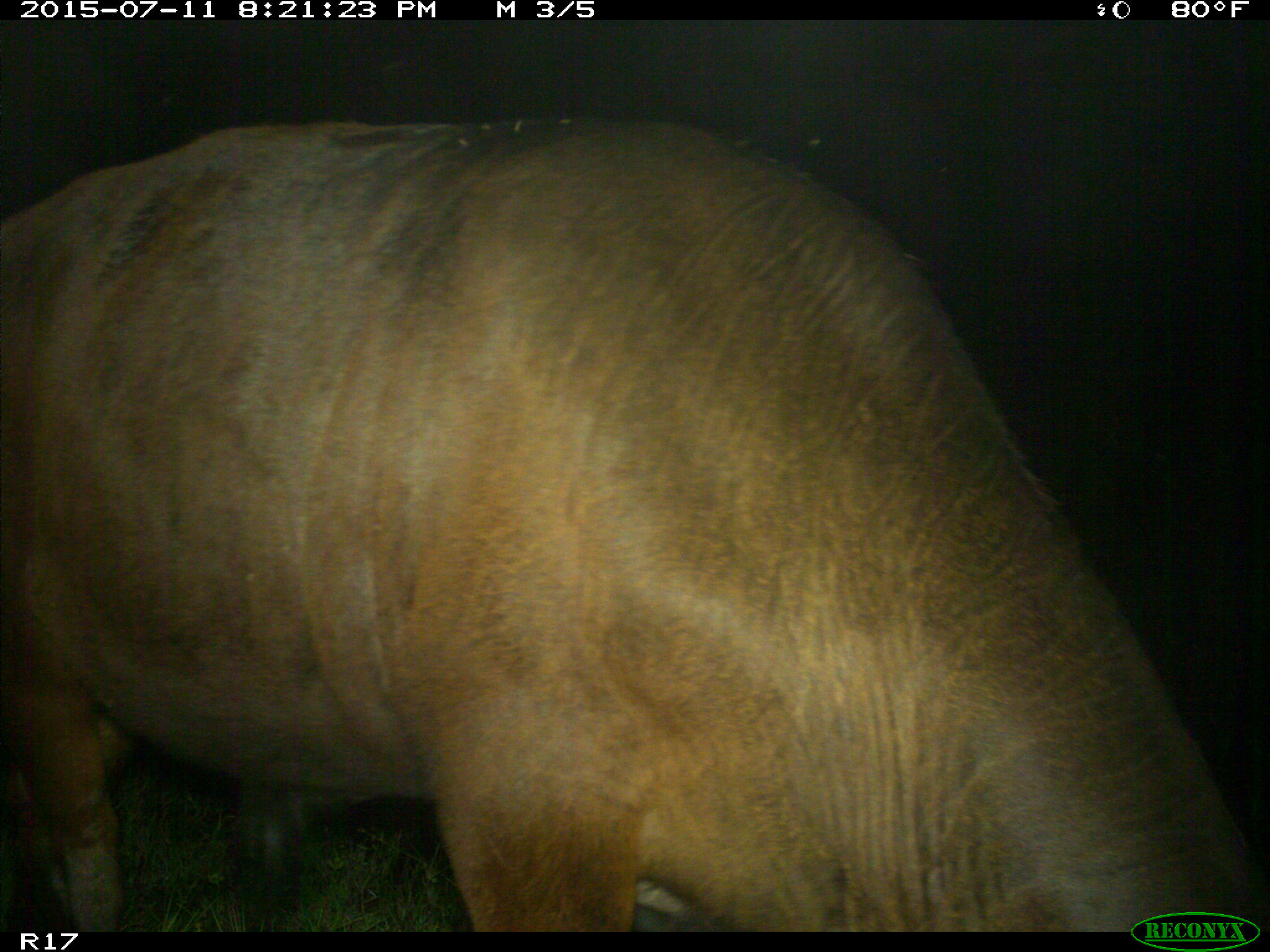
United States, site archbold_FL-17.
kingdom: Animalia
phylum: Chordata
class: Mammalia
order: Artiodactyla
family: Bovidae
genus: Bos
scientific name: Bos taurus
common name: domestic cow